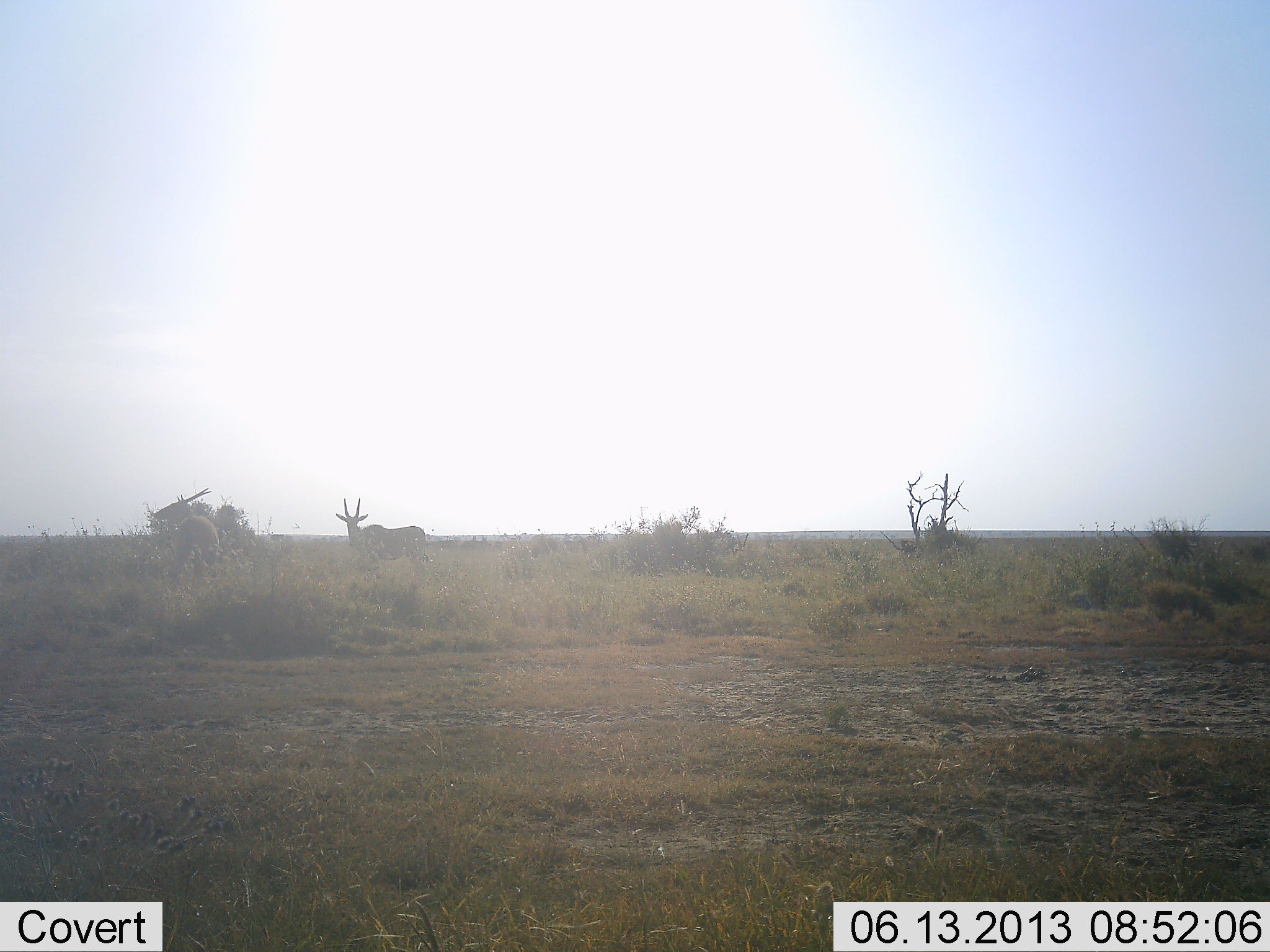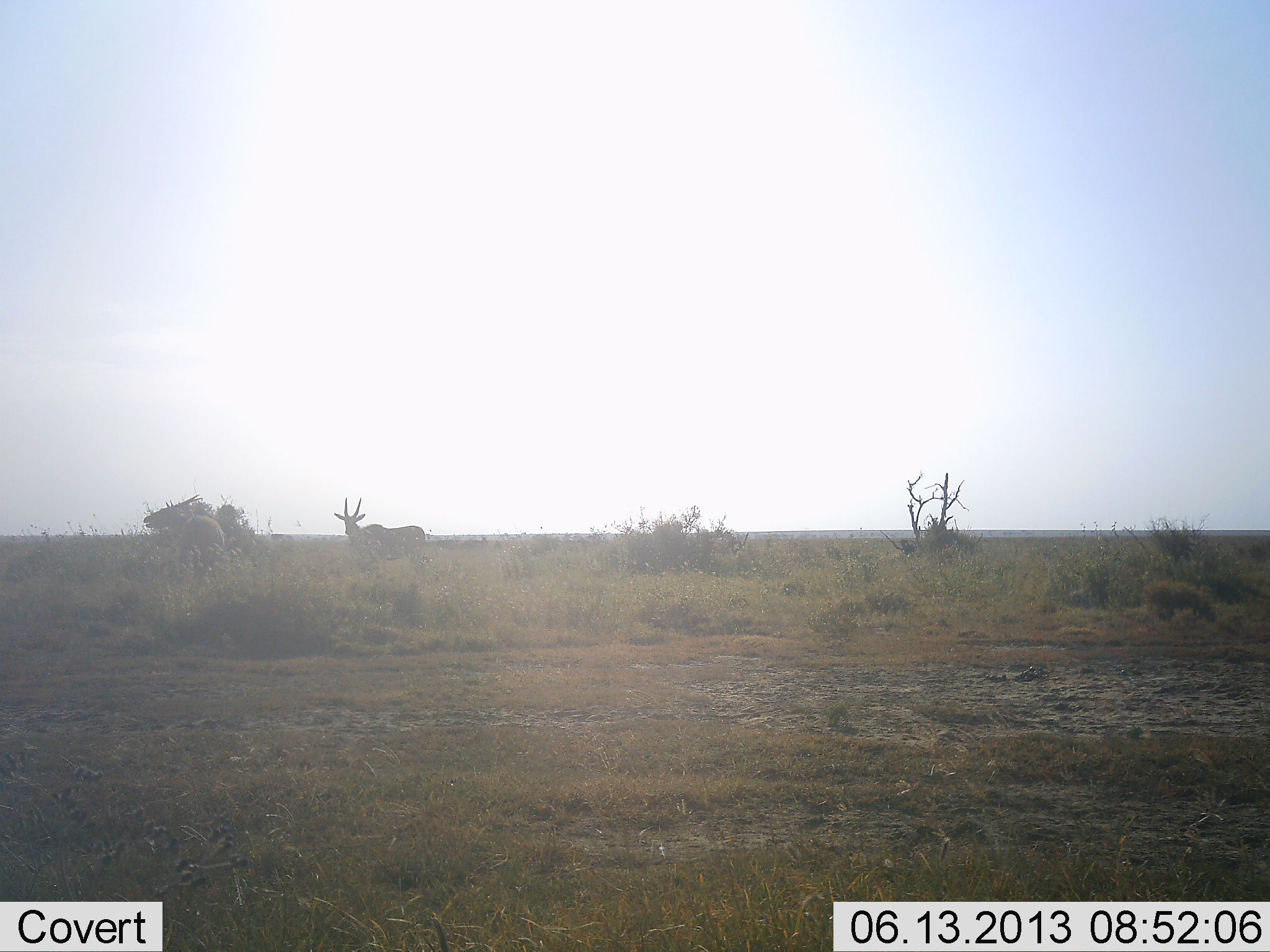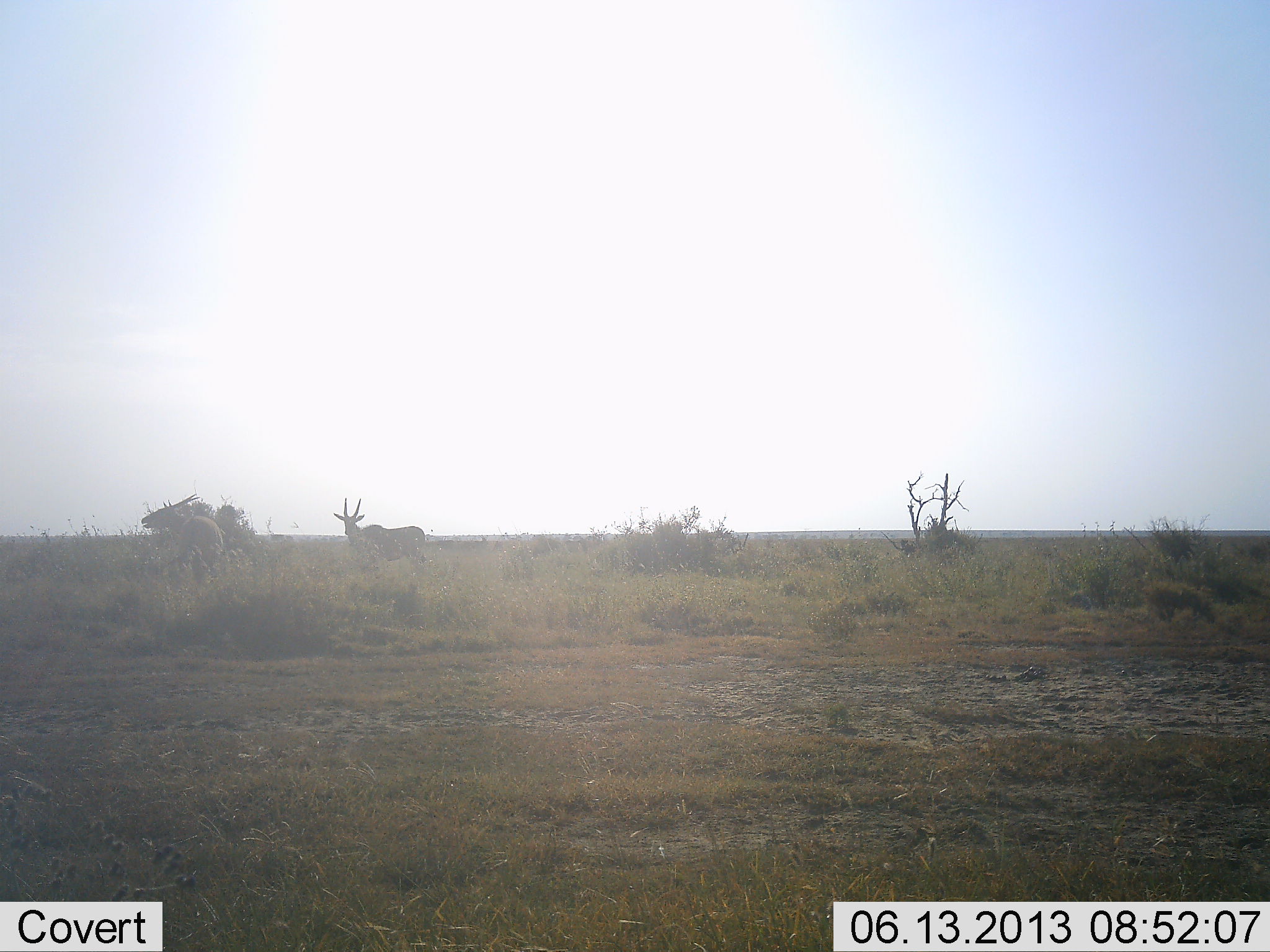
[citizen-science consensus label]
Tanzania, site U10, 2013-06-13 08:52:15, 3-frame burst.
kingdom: Animalia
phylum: Chordata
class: Mammalia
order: Artiodactyla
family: Bovidae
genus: Tragelaphus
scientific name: Tragelaphus oryx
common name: eland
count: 2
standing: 100%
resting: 0%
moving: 10%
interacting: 0%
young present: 0%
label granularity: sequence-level